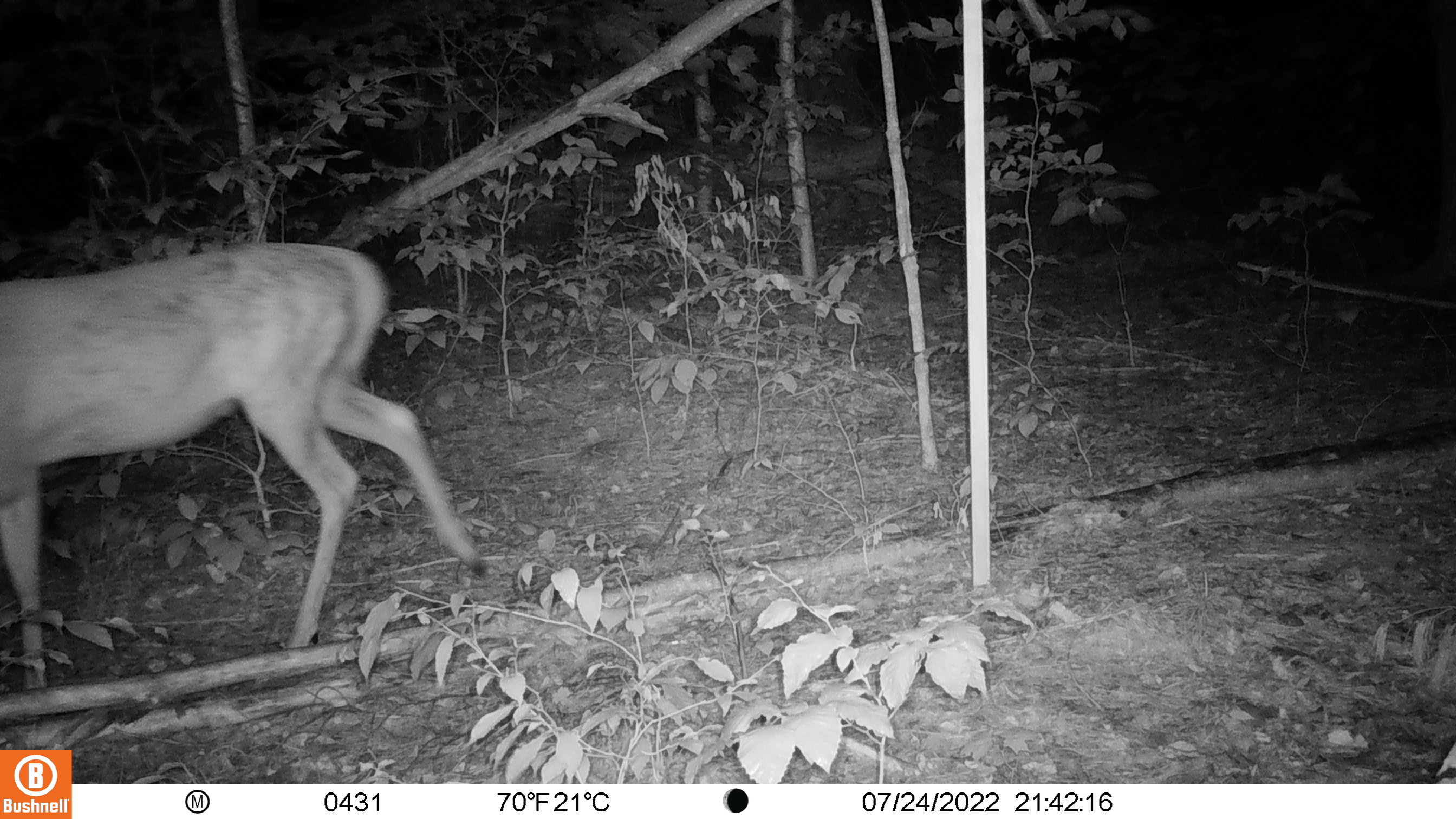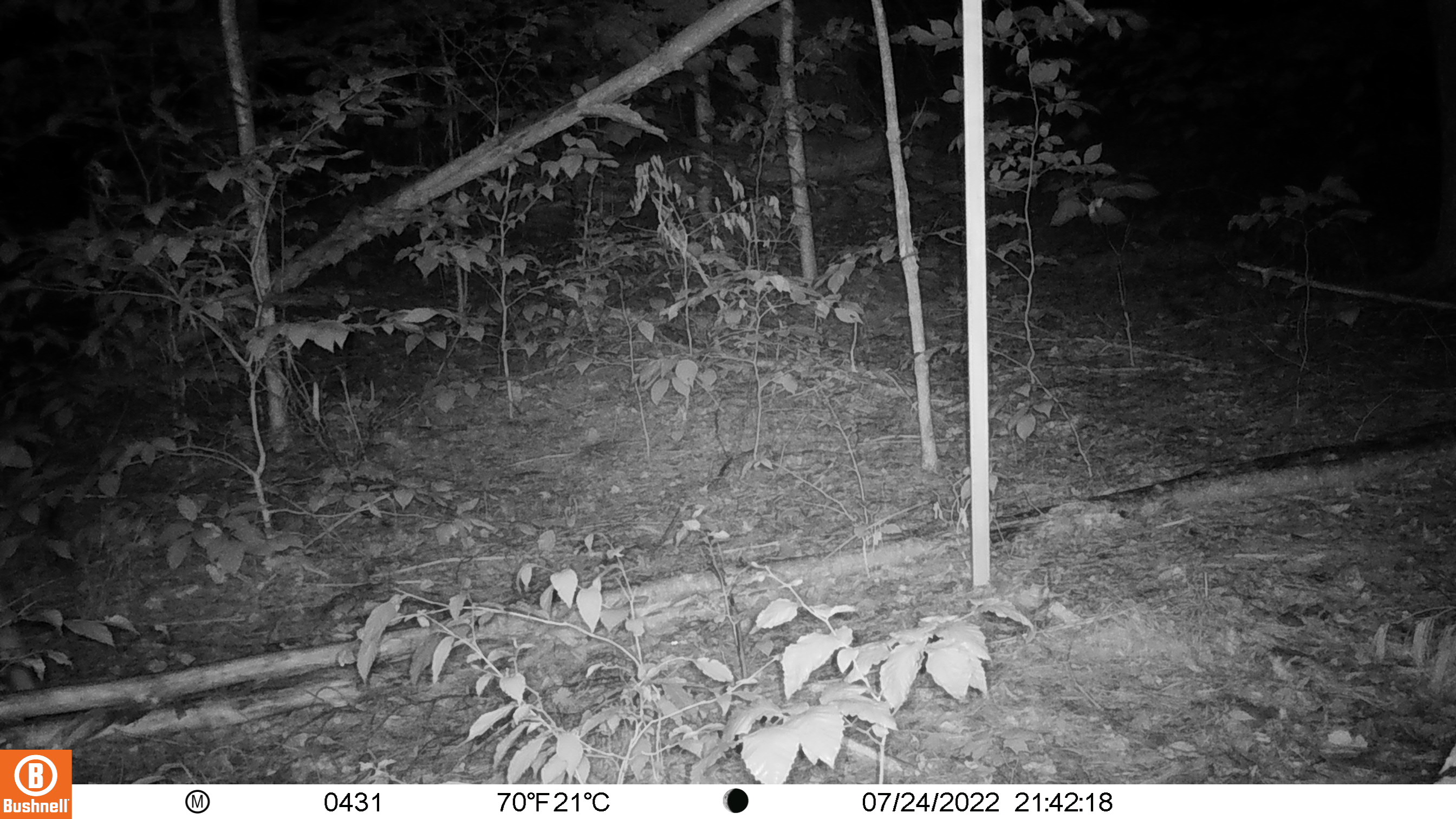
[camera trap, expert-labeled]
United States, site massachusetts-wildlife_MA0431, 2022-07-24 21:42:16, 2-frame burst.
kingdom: Animalia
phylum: Chordata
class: Mammalia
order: Artiodactyla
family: Cervidae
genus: Odocoileus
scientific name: Odocoileus virginianus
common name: white-tailed deer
White-tailed deer (Odocoileus virginianus).